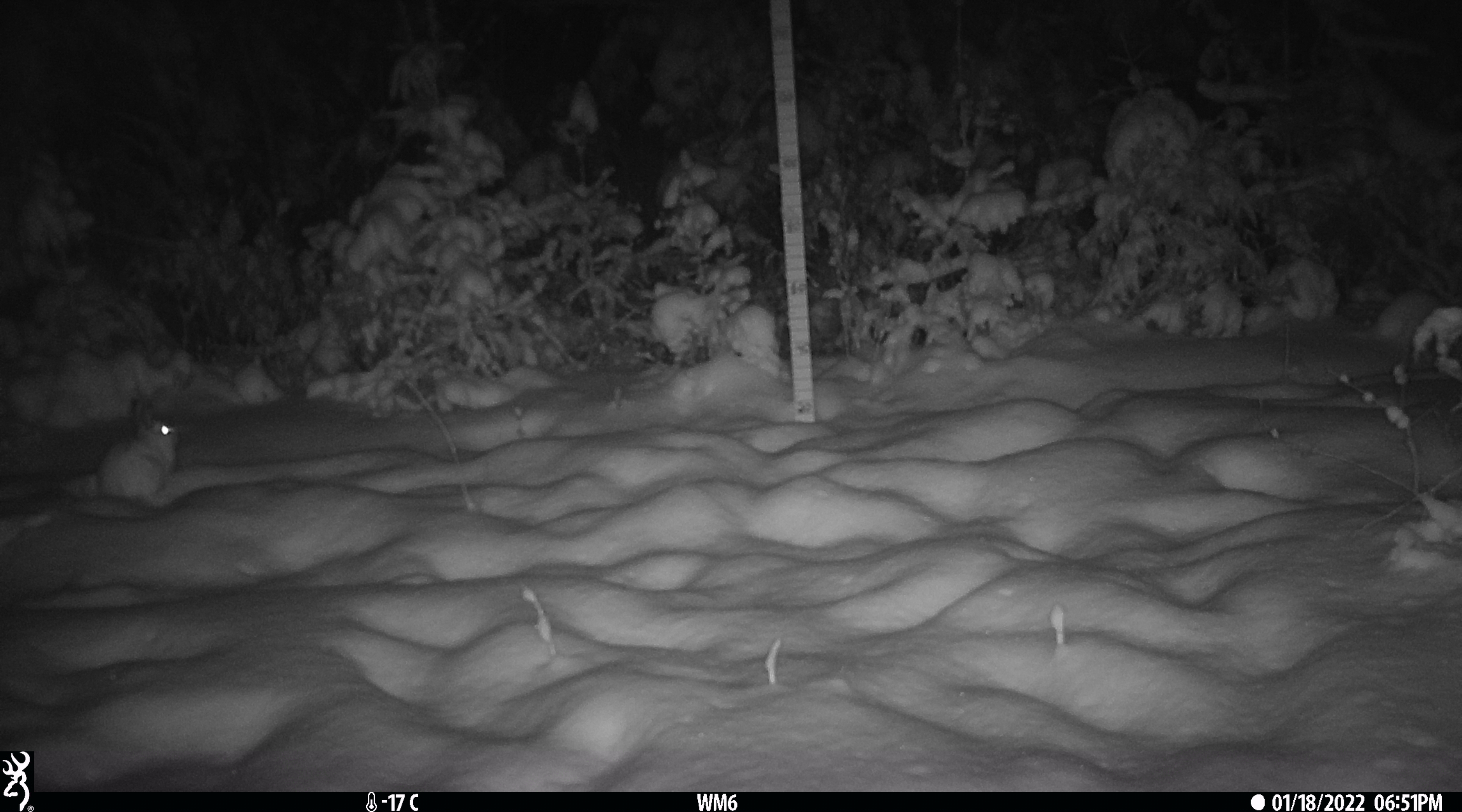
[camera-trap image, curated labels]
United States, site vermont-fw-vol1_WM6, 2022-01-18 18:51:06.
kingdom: Animalia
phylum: Chordata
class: Mammalia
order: Lagomorpha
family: Leporidae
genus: Lepus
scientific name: Lepus americanus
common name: snowshoe hare